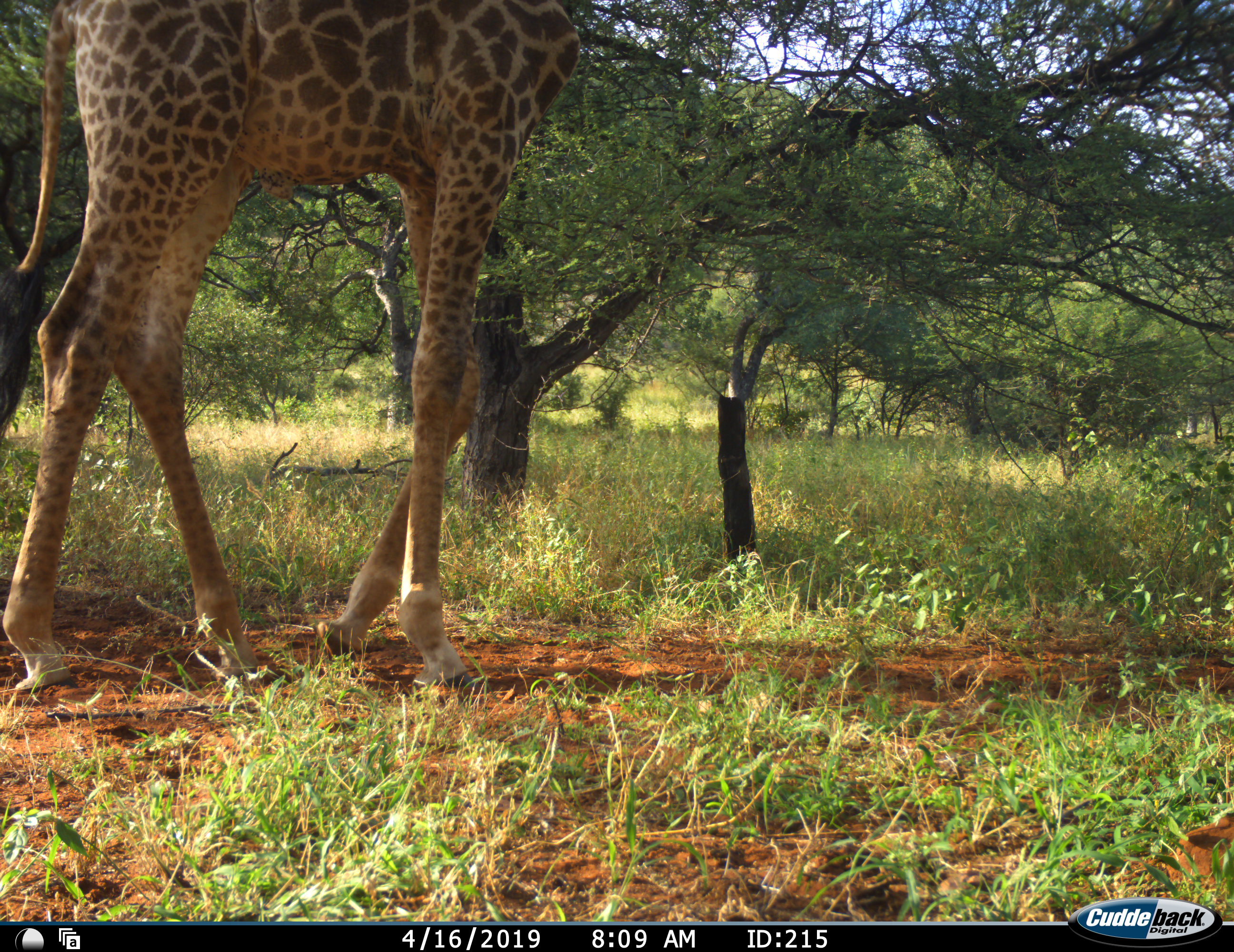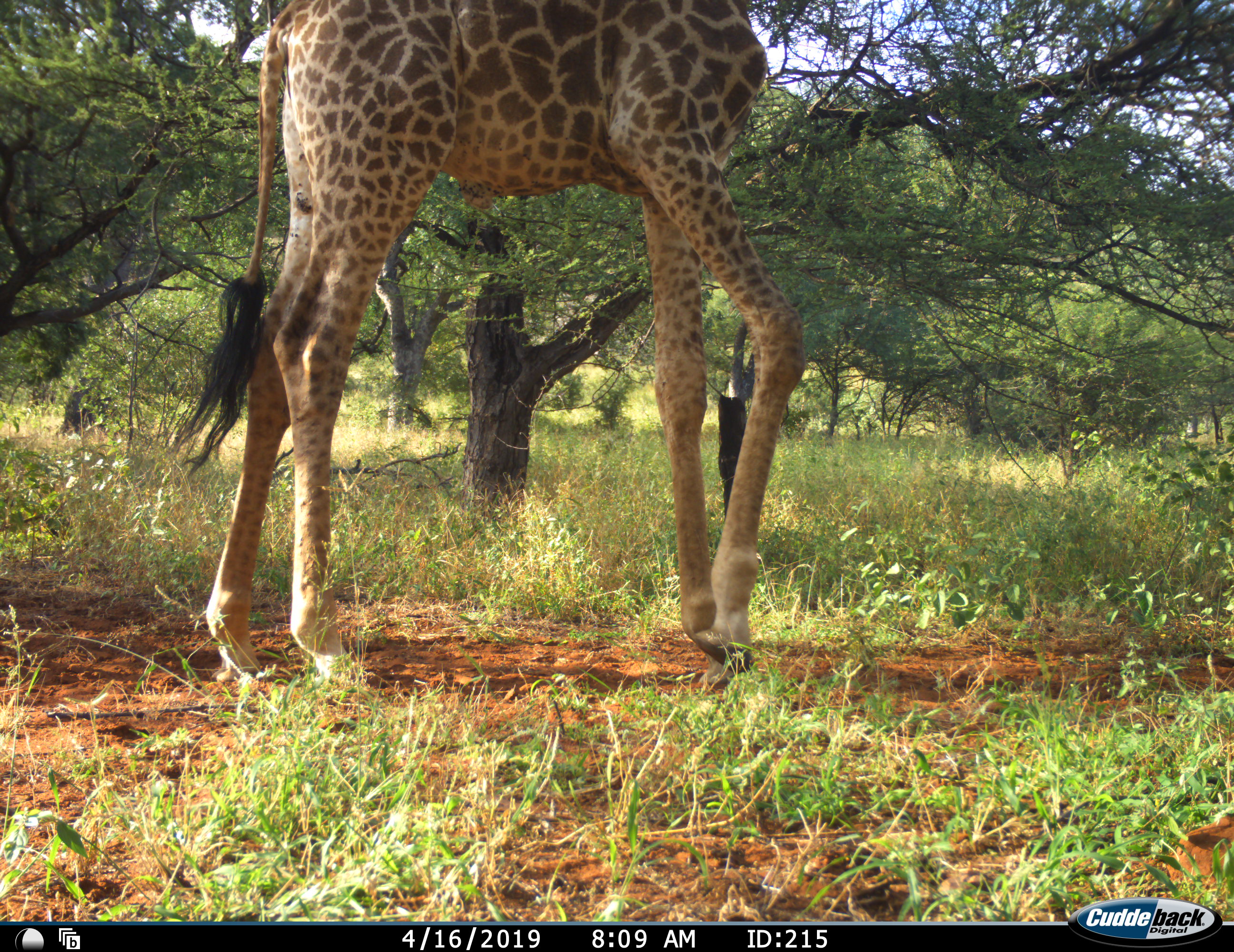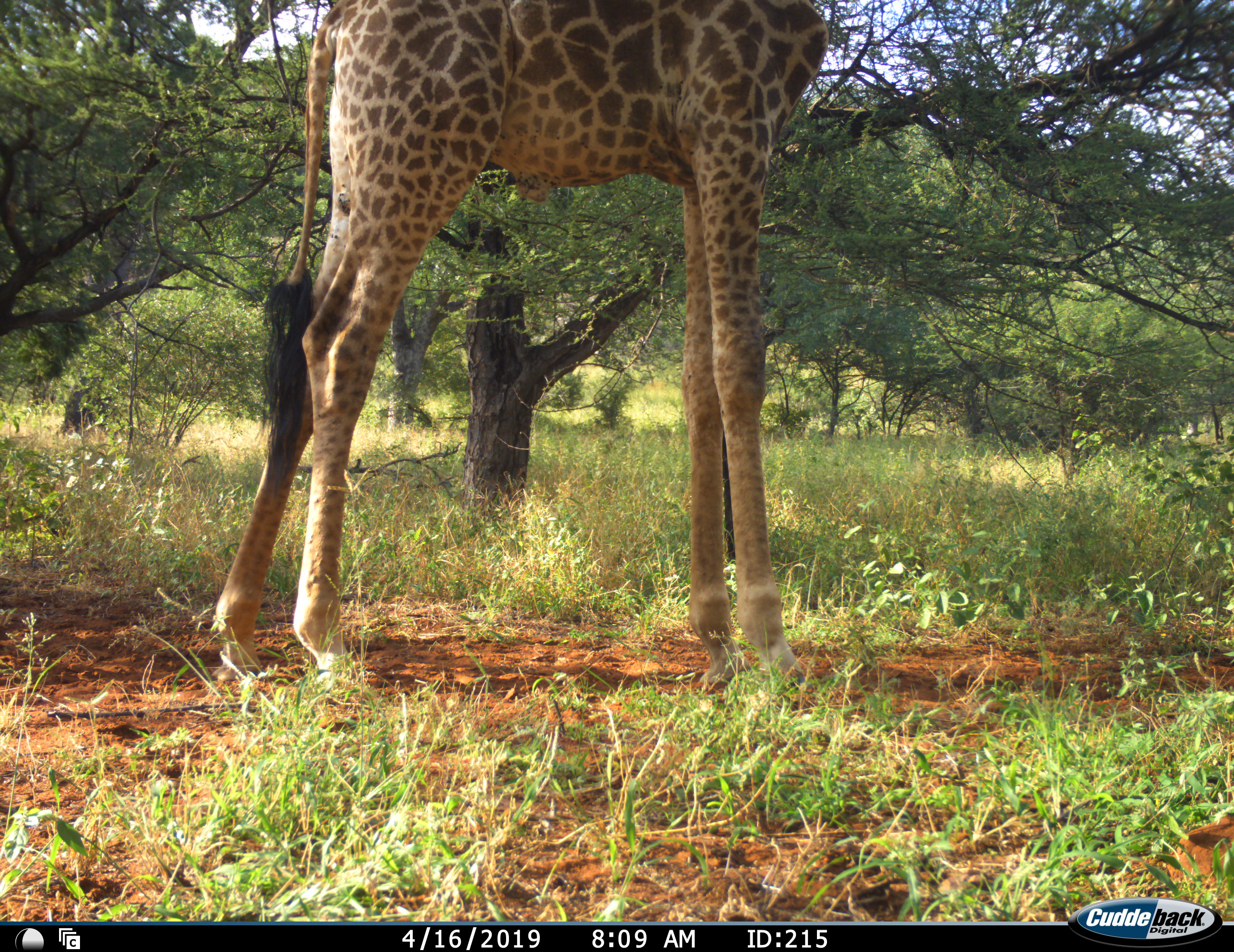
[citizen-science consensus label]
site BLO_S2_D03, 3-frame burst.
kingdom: Animalia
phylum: Chordata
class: Mammalia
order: Artiodactyla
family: Giraffidae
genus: Giraffa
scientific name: Giraffa camelopardalis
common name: giraffe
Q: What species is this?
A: Giraffe (Giraffa camelopardalis).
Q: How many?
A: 1.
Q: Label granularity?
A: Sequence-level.